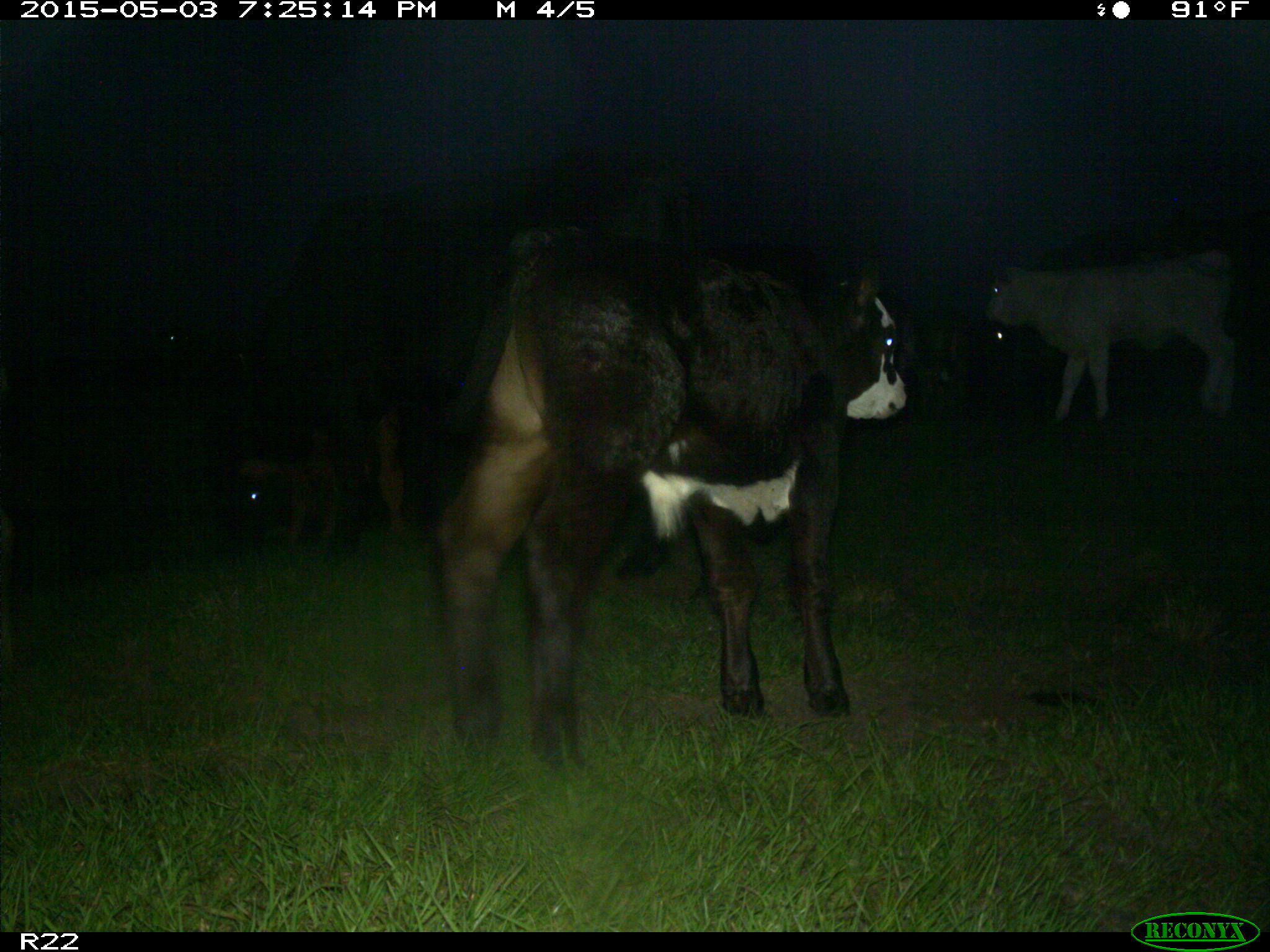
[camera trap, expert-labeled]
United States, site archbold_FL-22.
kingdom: Animalia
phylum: Chordata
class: Mammalia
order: Artiodactyla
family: Bovidae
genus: Bos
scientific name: Bos taurus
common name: domestic cow